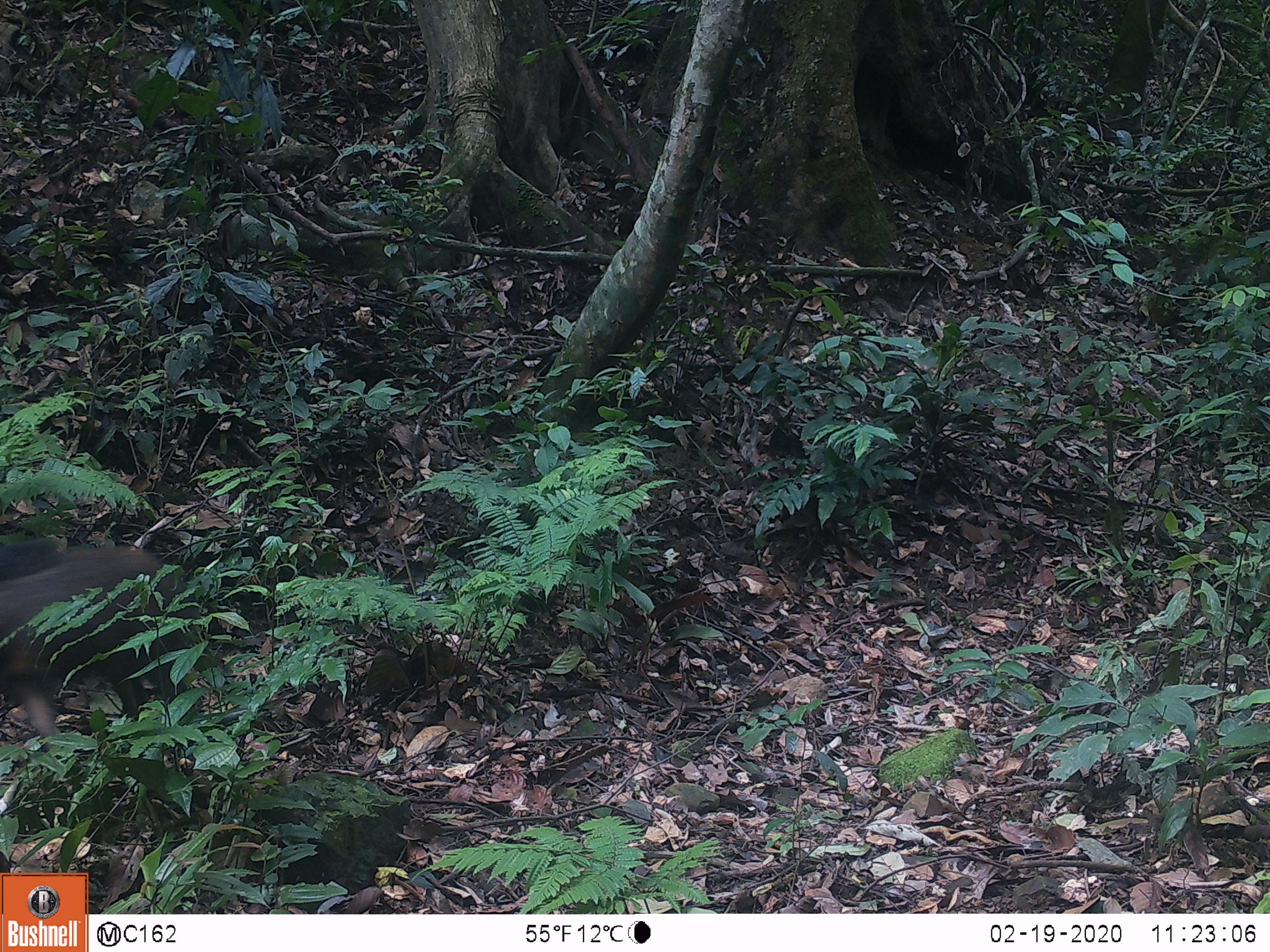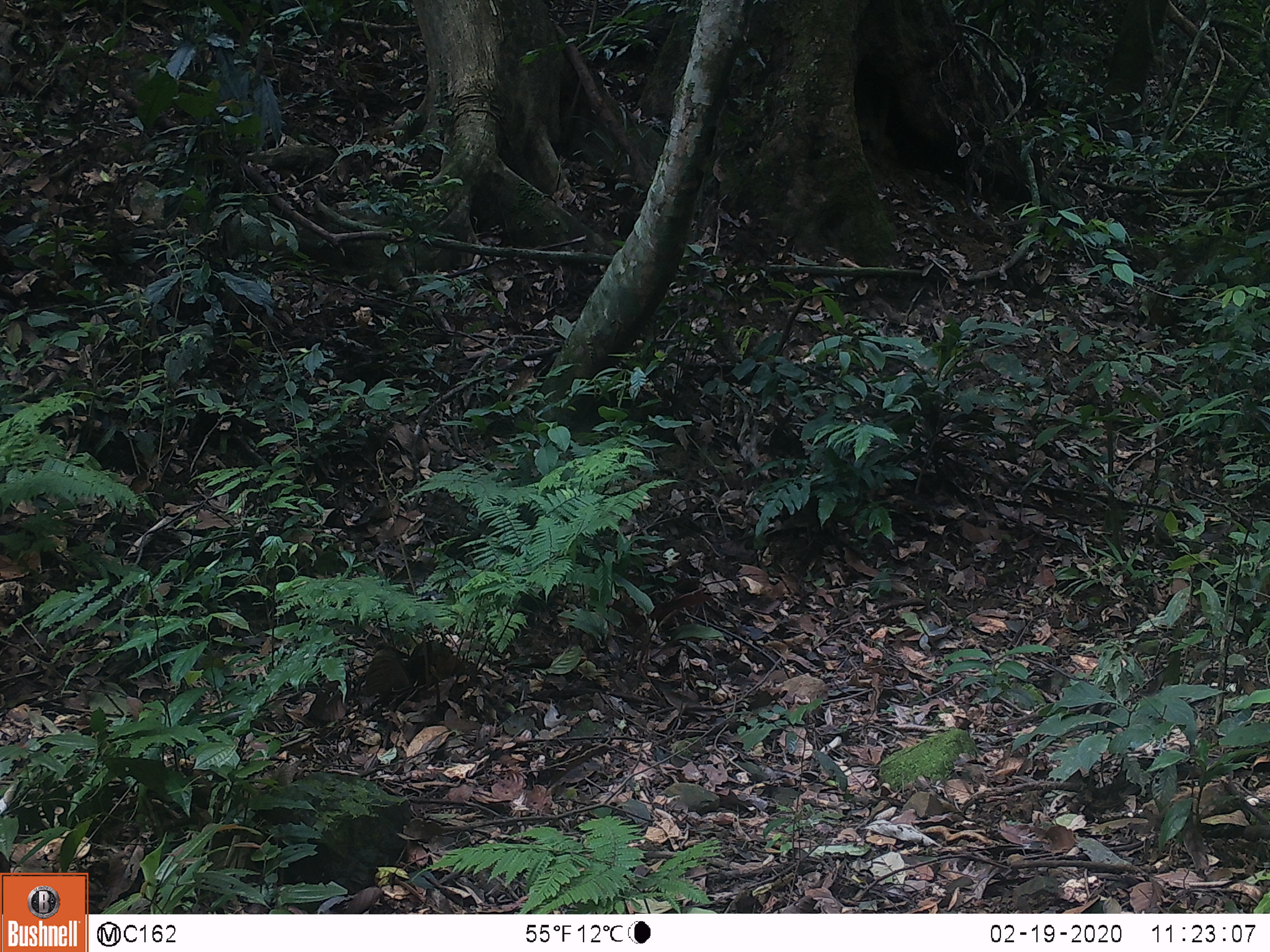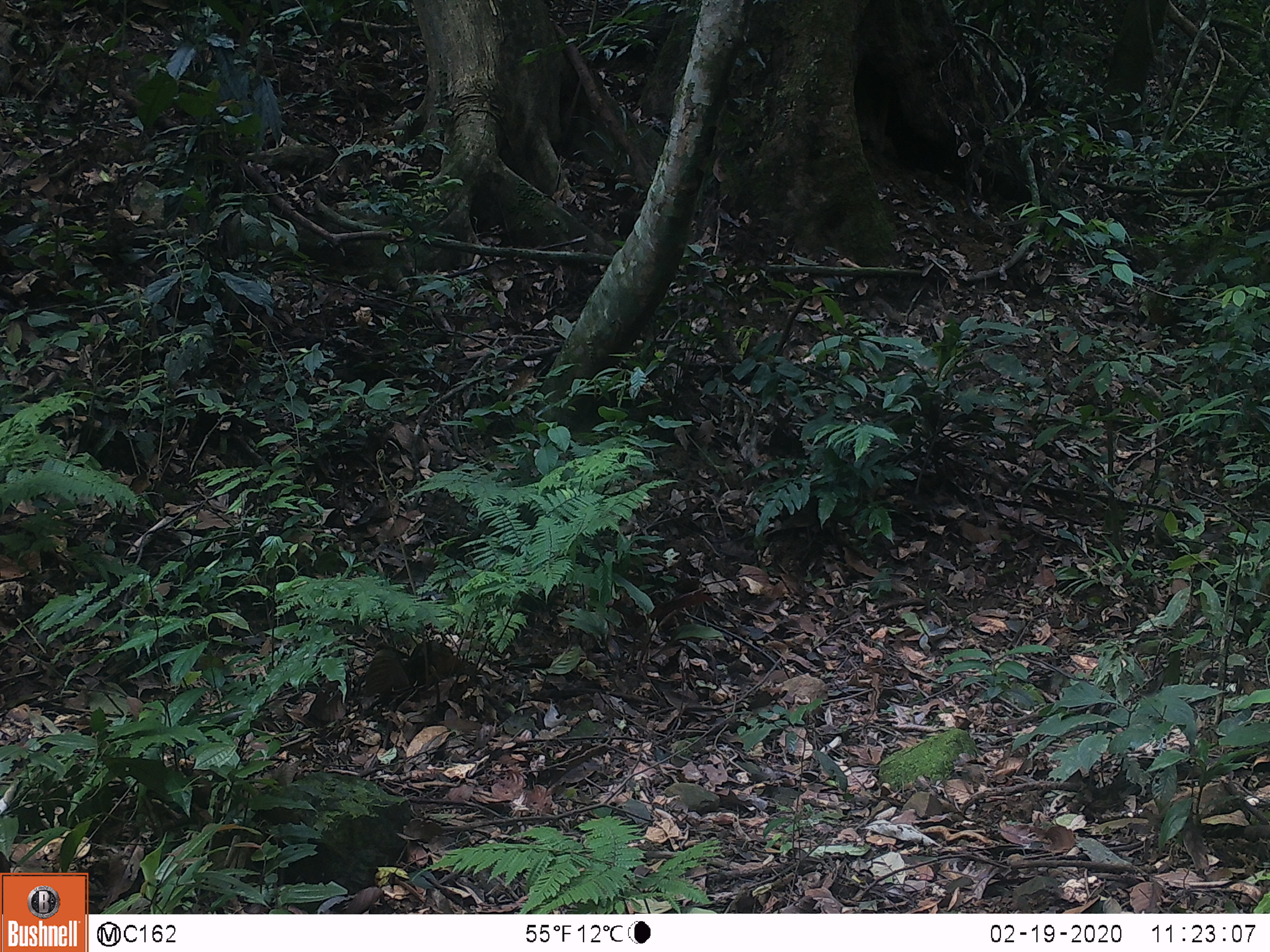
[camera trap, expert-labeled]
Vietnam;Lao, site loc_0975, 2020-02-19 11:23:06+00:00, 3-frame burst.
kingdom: Animalia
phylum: Chordata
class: Mammalia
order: Artiodactyla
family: Suidae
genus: Sus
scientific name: Sus scrofa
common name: eurasian wild pig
Eurasian wild pig (Sus scrofa). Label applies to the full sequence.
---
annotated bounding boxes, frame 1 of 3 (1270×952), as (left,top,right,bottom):
eurasian wild pig: (0,535,203,761)